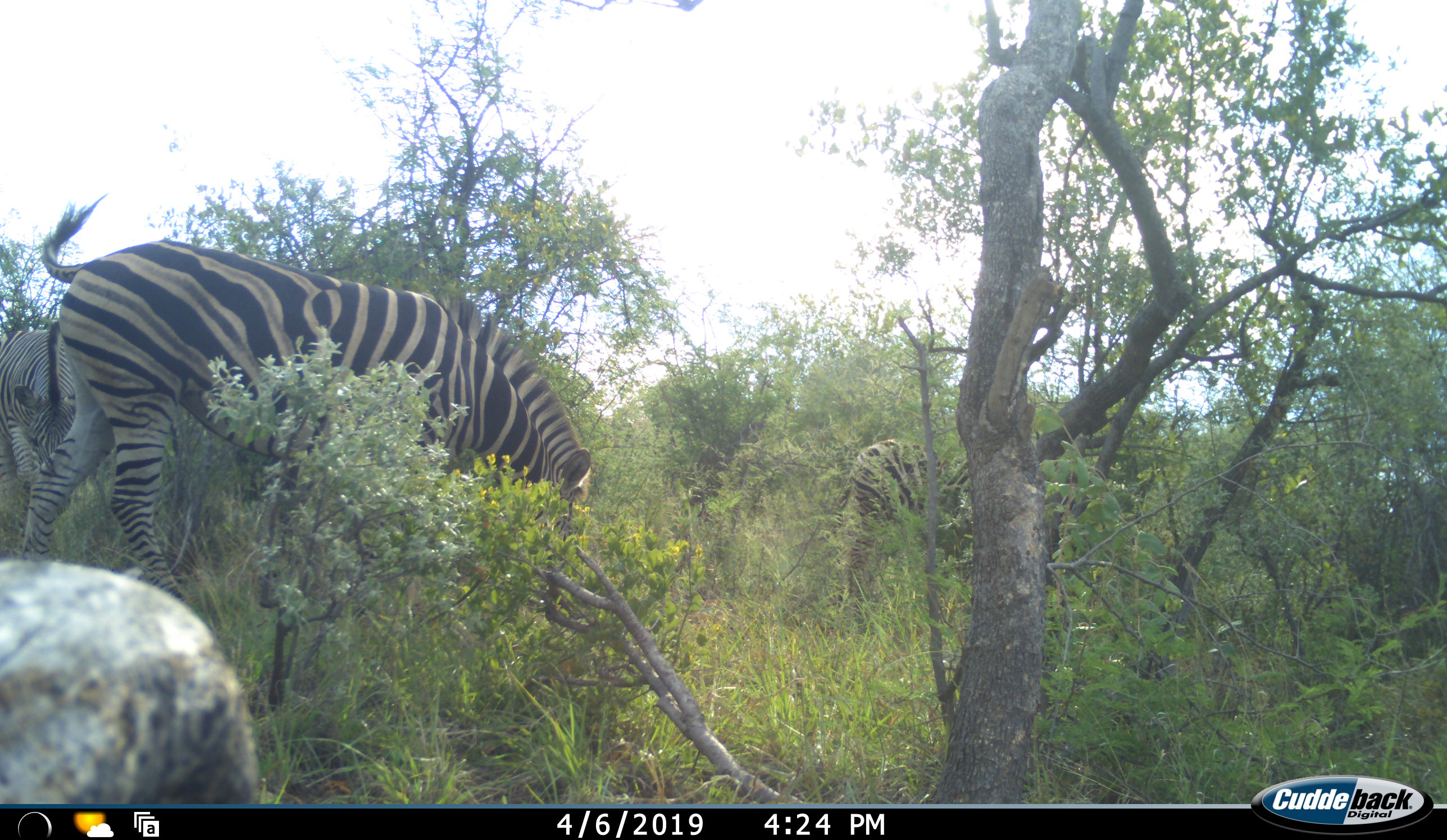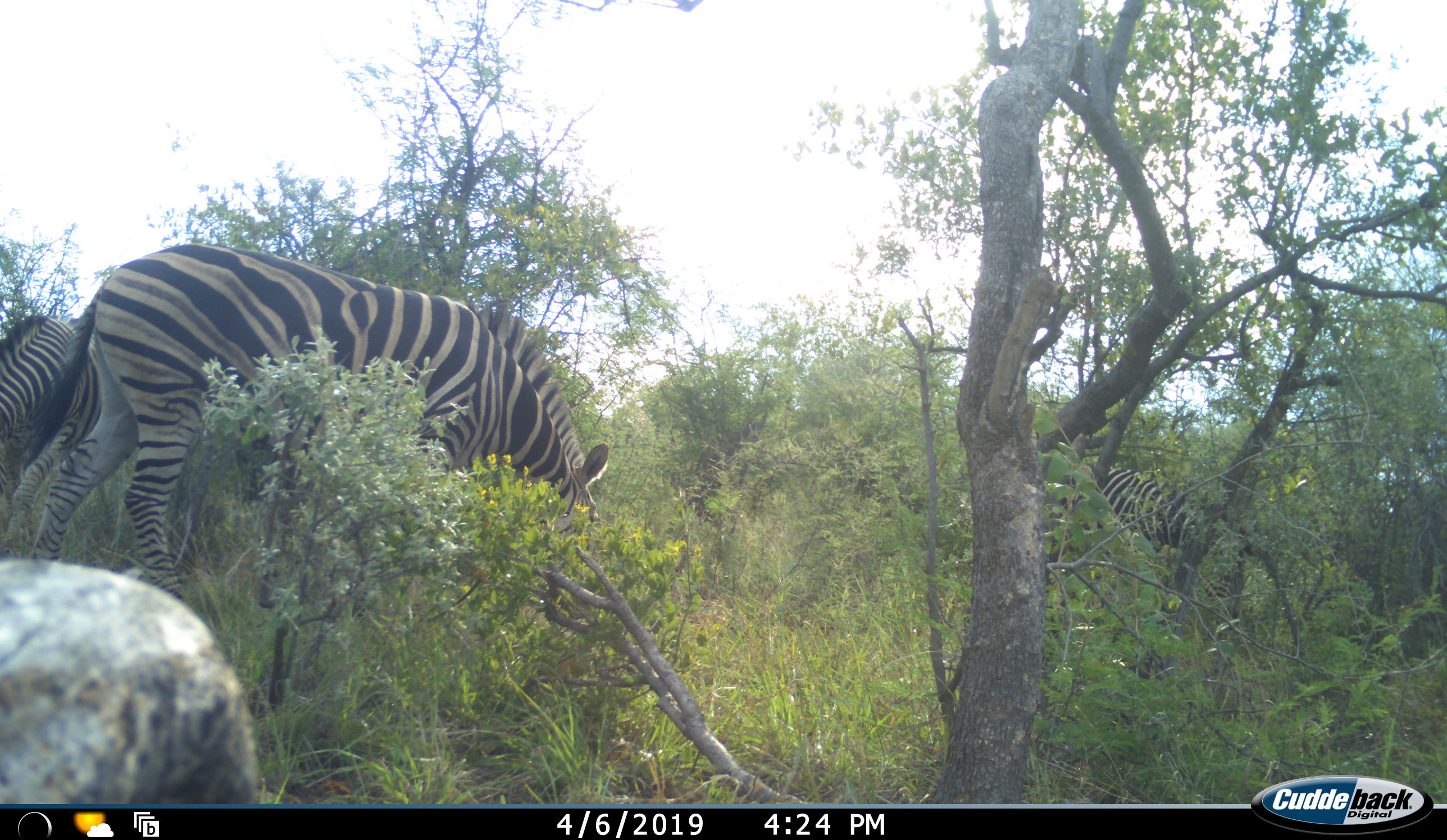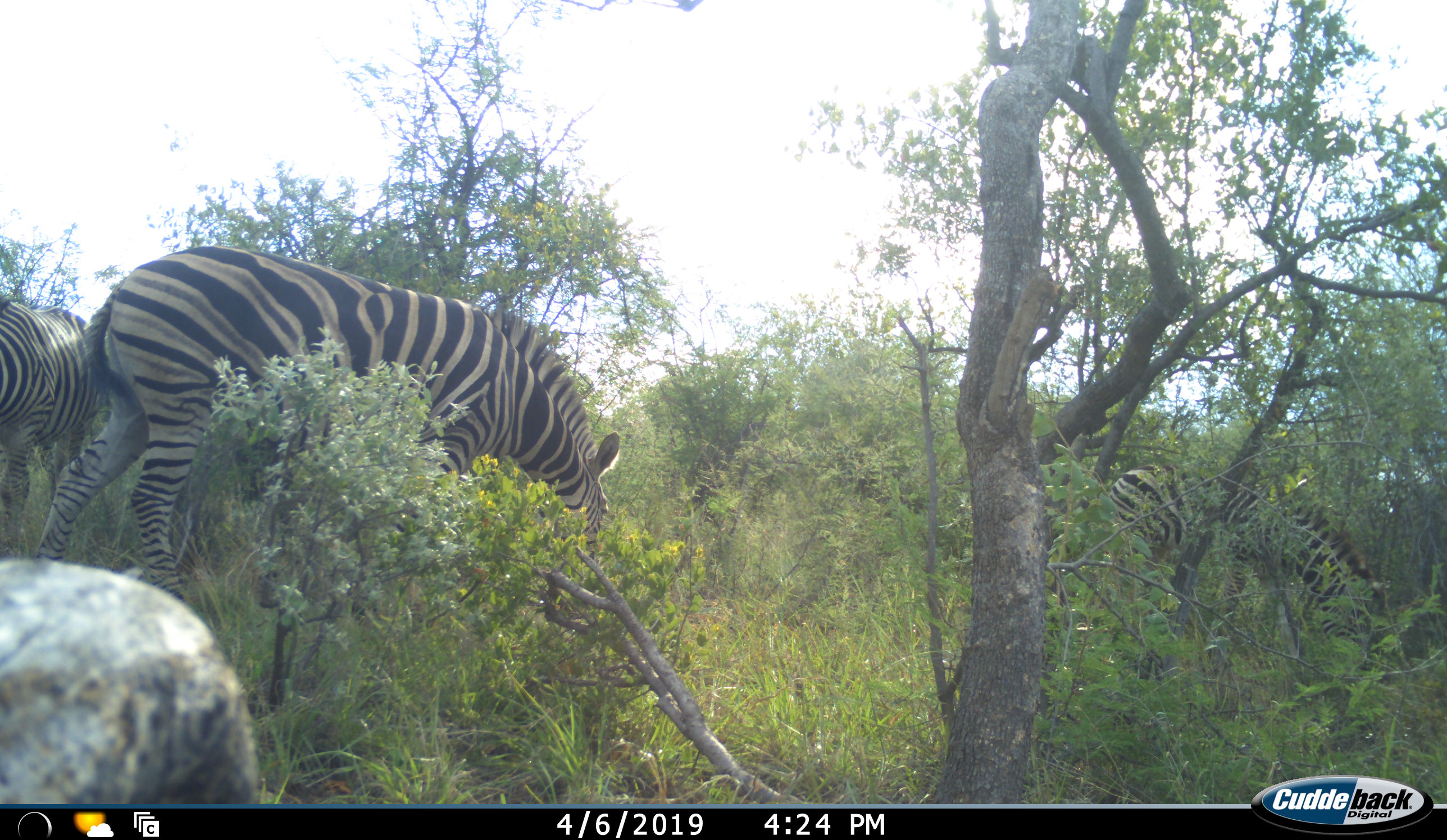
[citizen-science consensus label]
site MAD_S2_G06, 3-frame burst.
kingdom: Animalia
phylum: Chordata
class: Mammalia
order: Perissodactyla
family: Equidae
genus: Equus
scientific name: Equus quagga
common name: plains zebra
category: zebraplains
Zebraplains (plains zebra) (Equus quagga), count 3. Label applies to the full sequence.